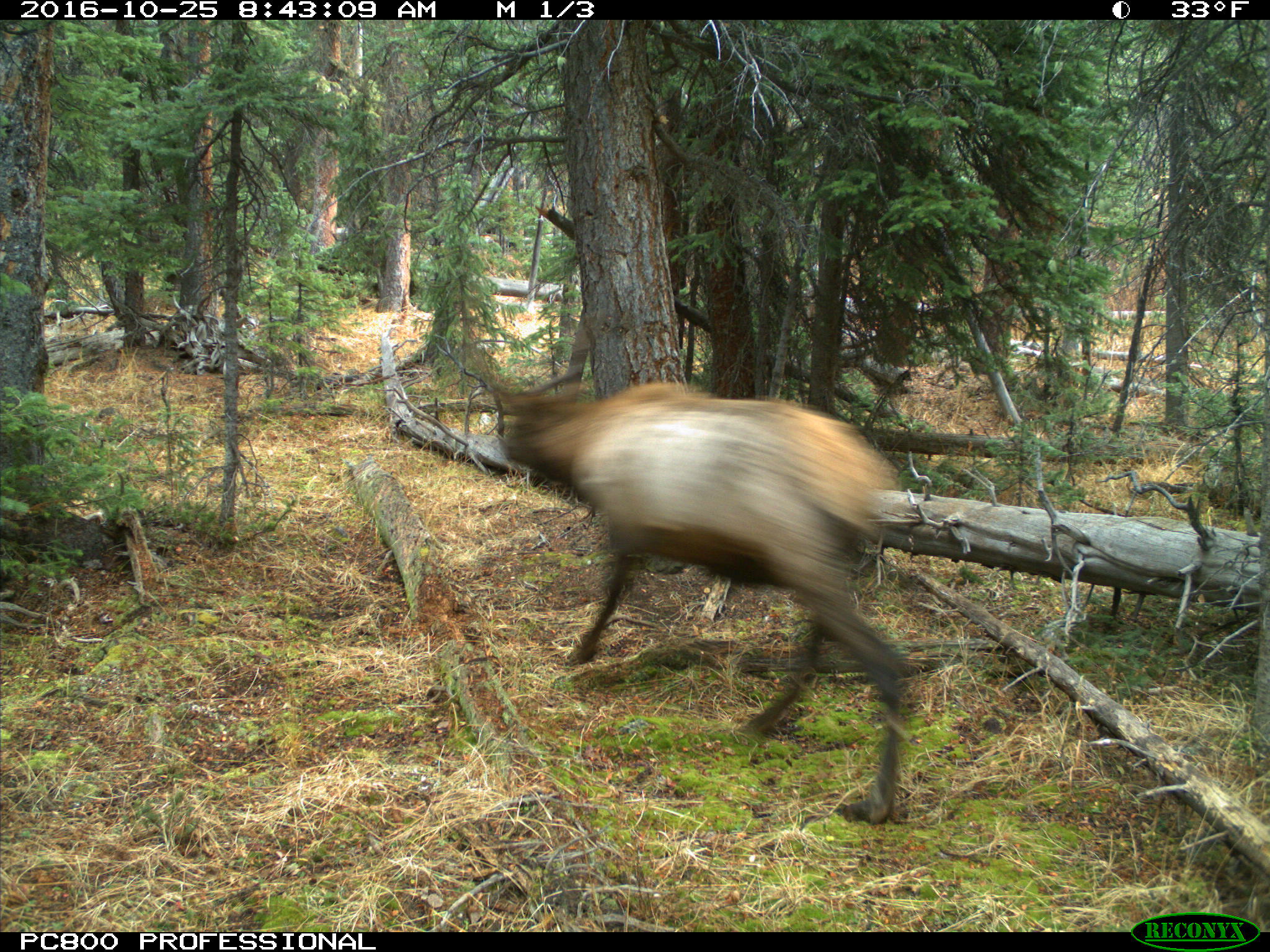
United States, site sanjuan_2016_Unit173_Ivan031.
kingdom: Animalia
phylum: Chordata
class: Mammalia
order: Artiodactyla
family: Cervidae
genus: Cervus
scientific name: Cervus elaphus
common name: red deer